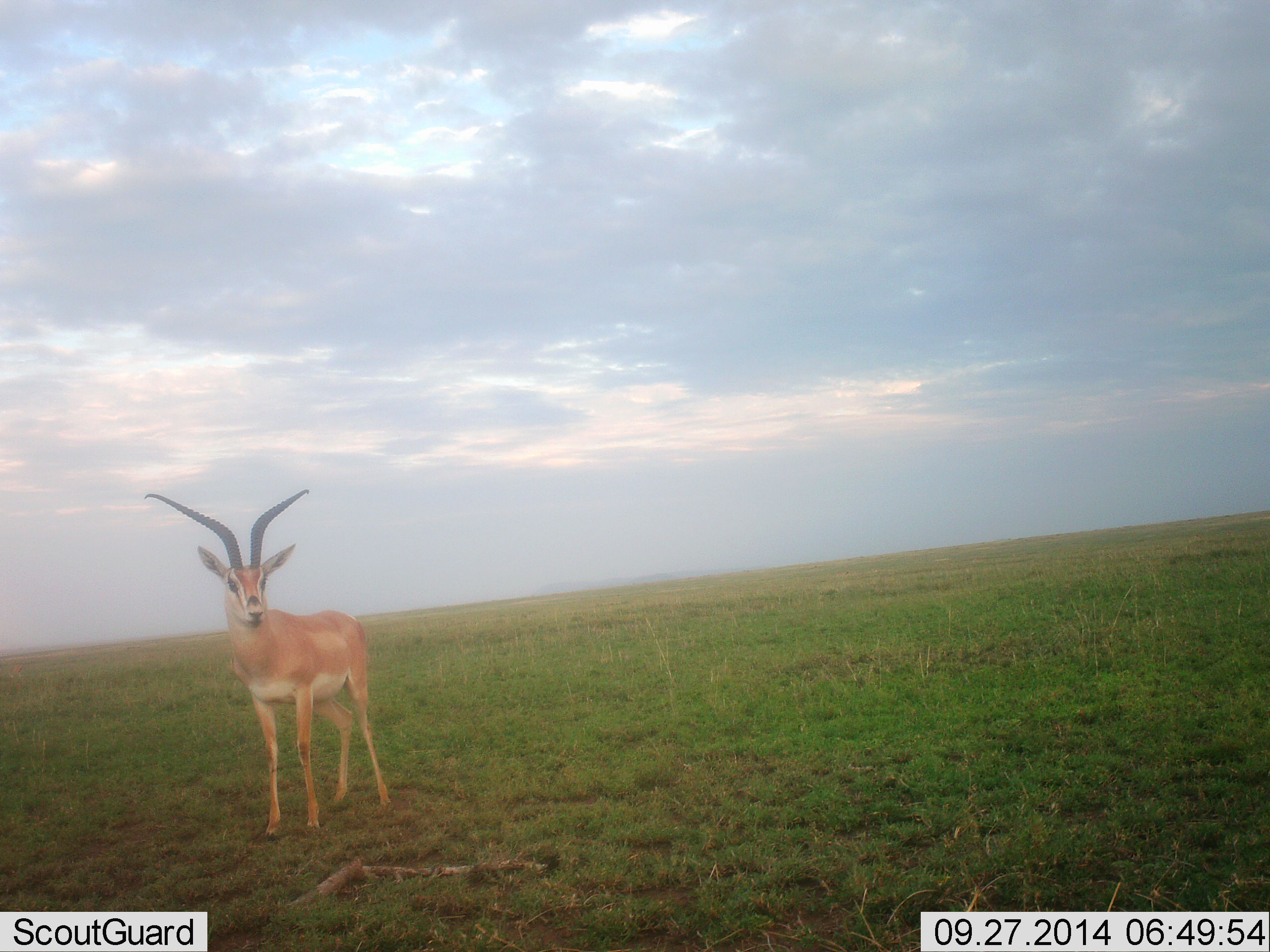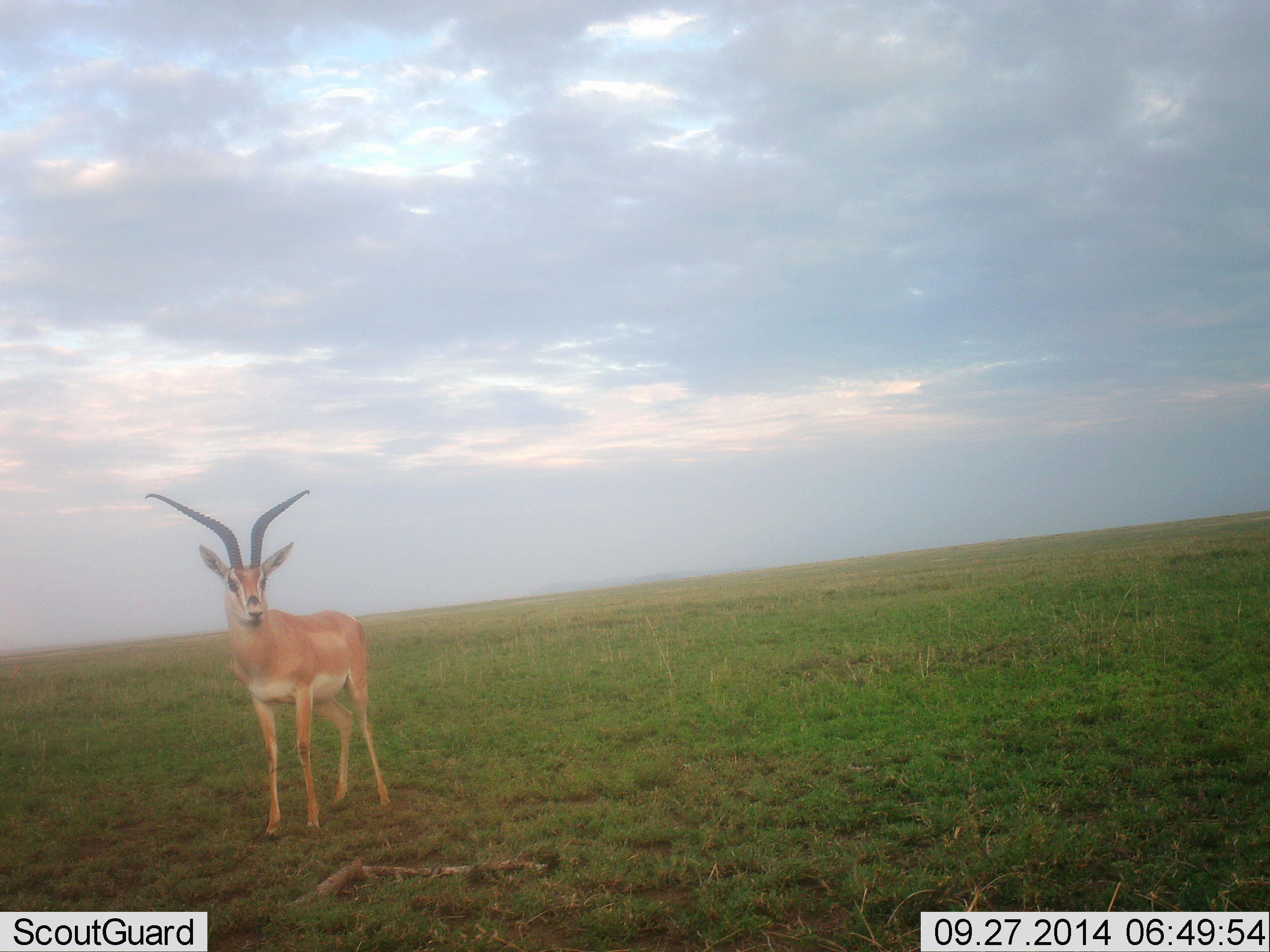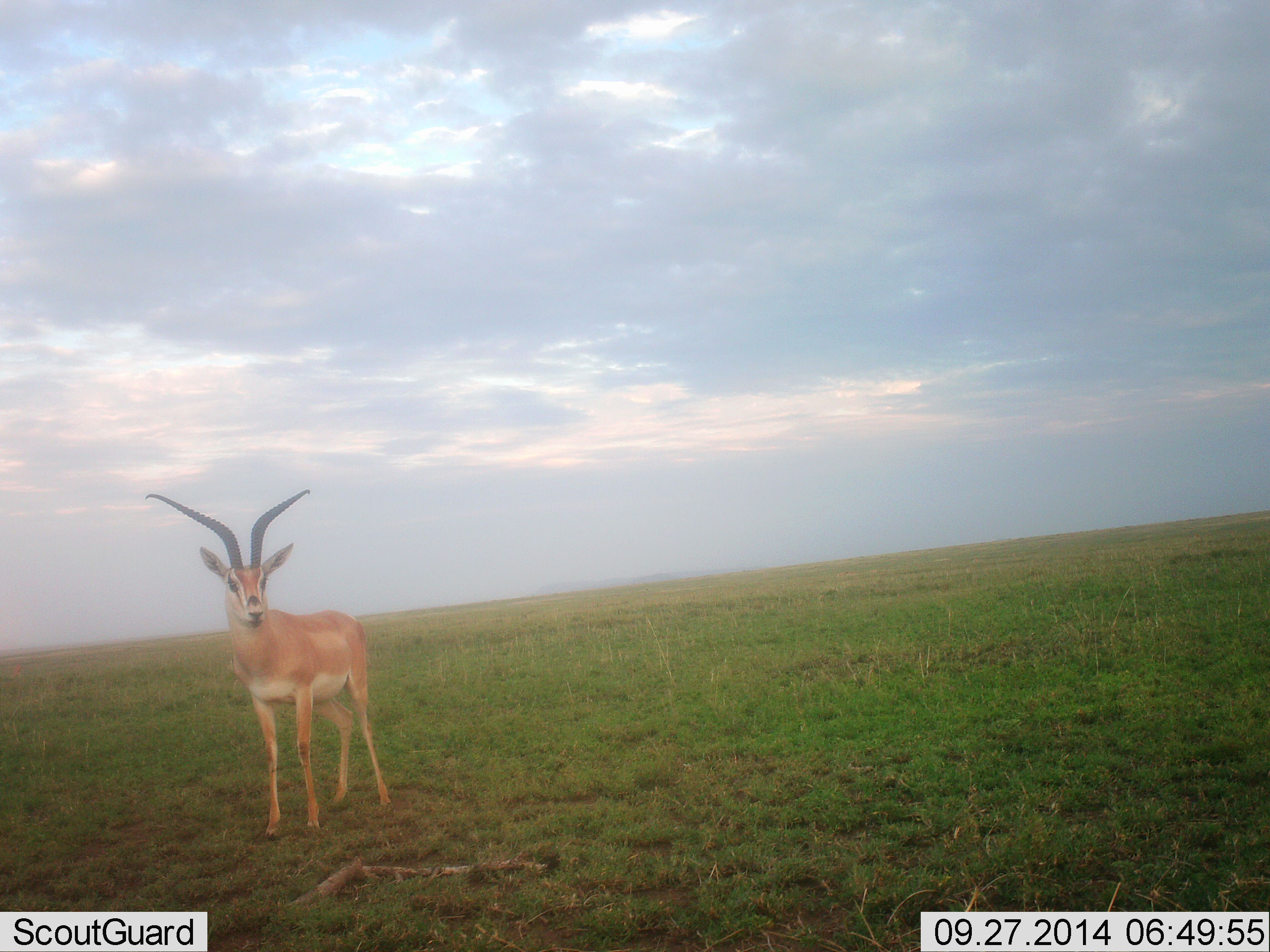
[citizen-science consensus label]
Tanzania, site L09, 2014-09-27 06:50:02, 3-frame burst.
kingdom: Animalia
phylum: Chordata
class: Mammalia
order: Artiodactyla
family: Bovidae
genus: Nanger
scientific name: Nanger granti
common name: grant's gazelle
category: gazellegrants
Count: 1.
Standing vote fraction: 100%.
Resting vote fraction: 0%.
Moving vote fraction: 0%.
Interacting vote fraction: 0%.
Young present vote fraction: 0%.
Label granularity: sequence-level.